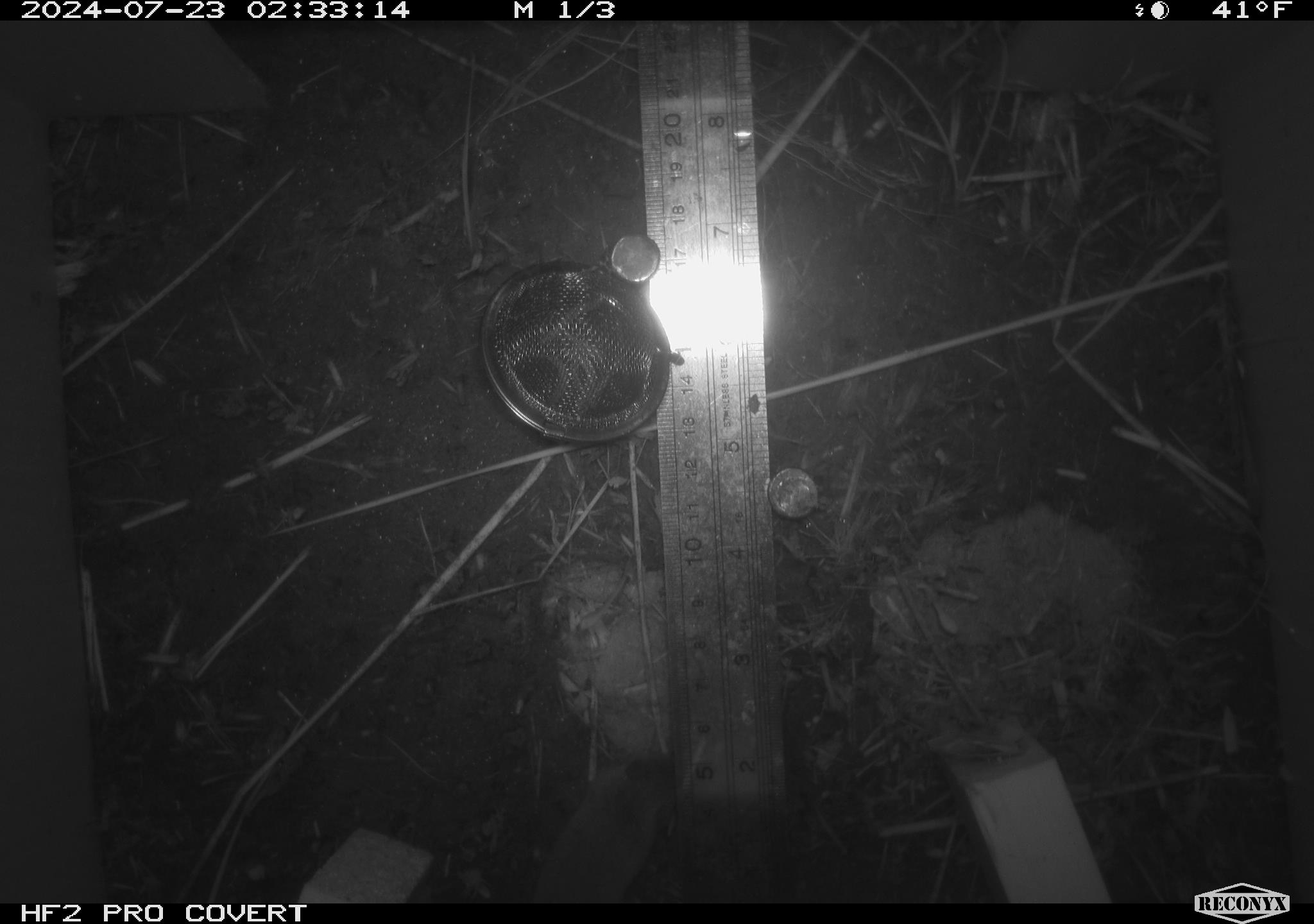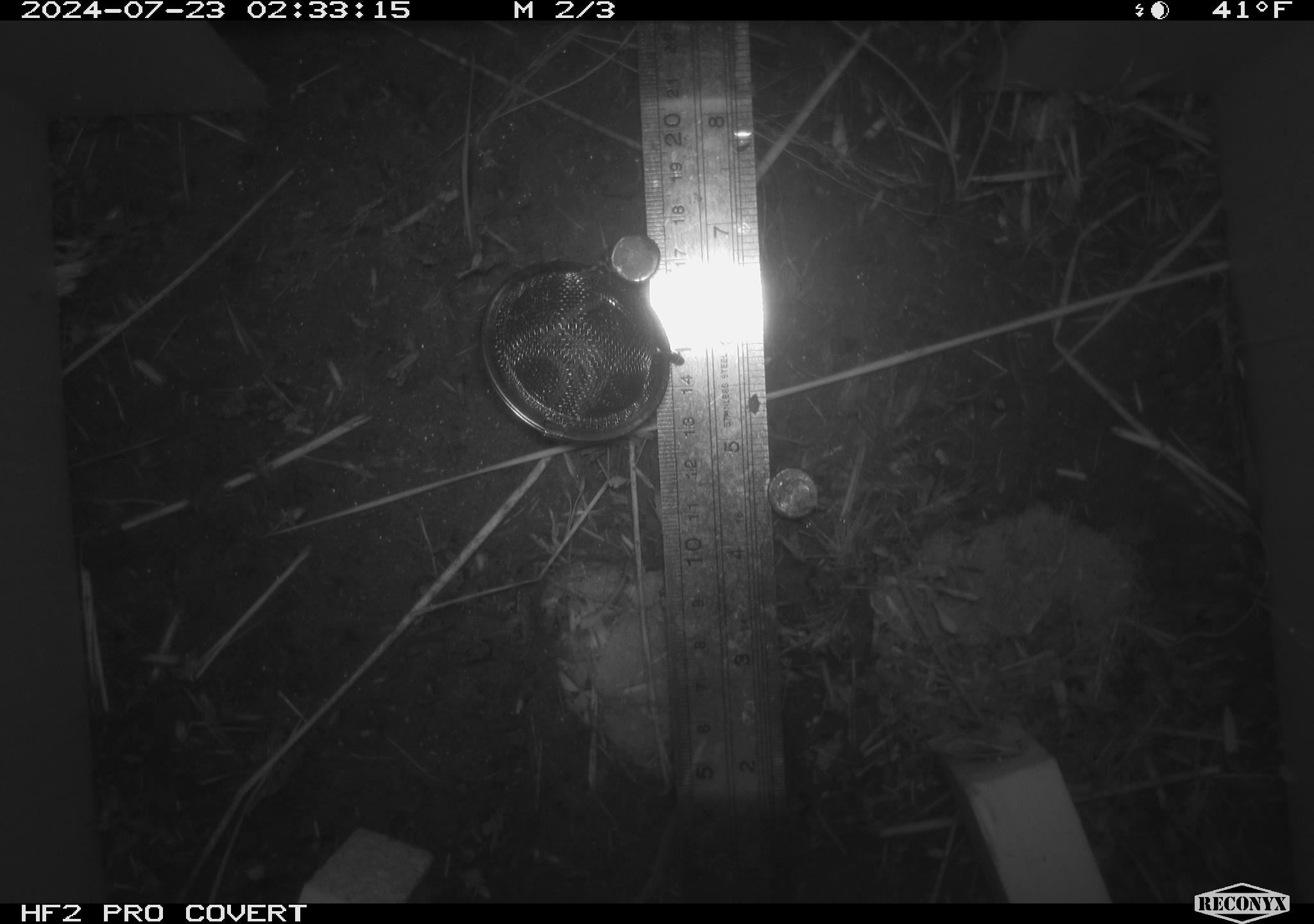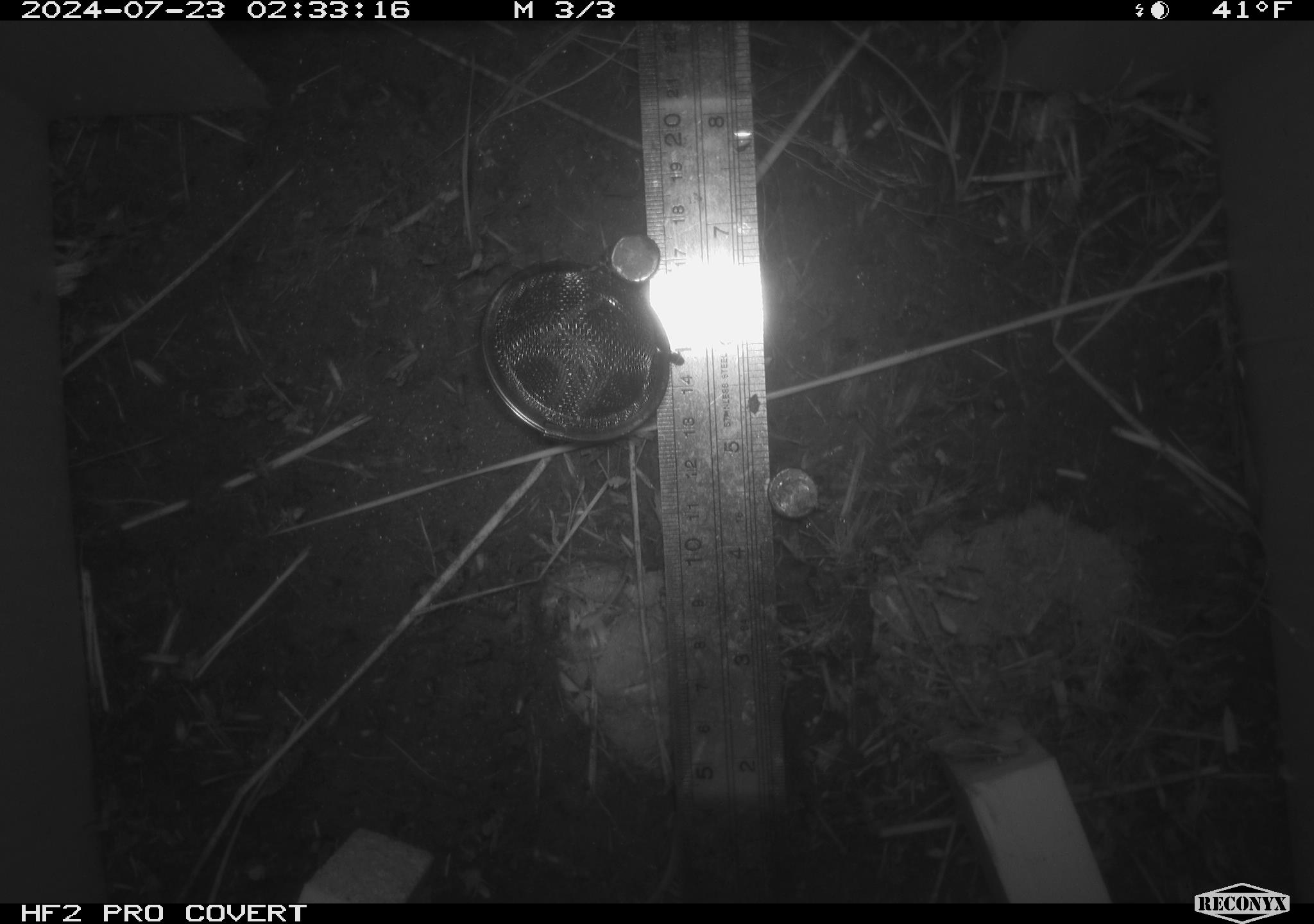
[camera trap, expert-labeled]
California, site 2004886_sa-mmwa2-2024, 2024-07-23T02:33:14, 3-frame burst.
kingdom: Animalia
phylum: Chordata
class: Mammalia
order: Rodentia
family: Cricetidae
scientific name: Arvicolinae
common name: voles, lemmings, and muskrats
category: arvicolinae subfamily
Arvicolinae subfamily (voles, lemmings, and muskrats) (Arvicolinae).